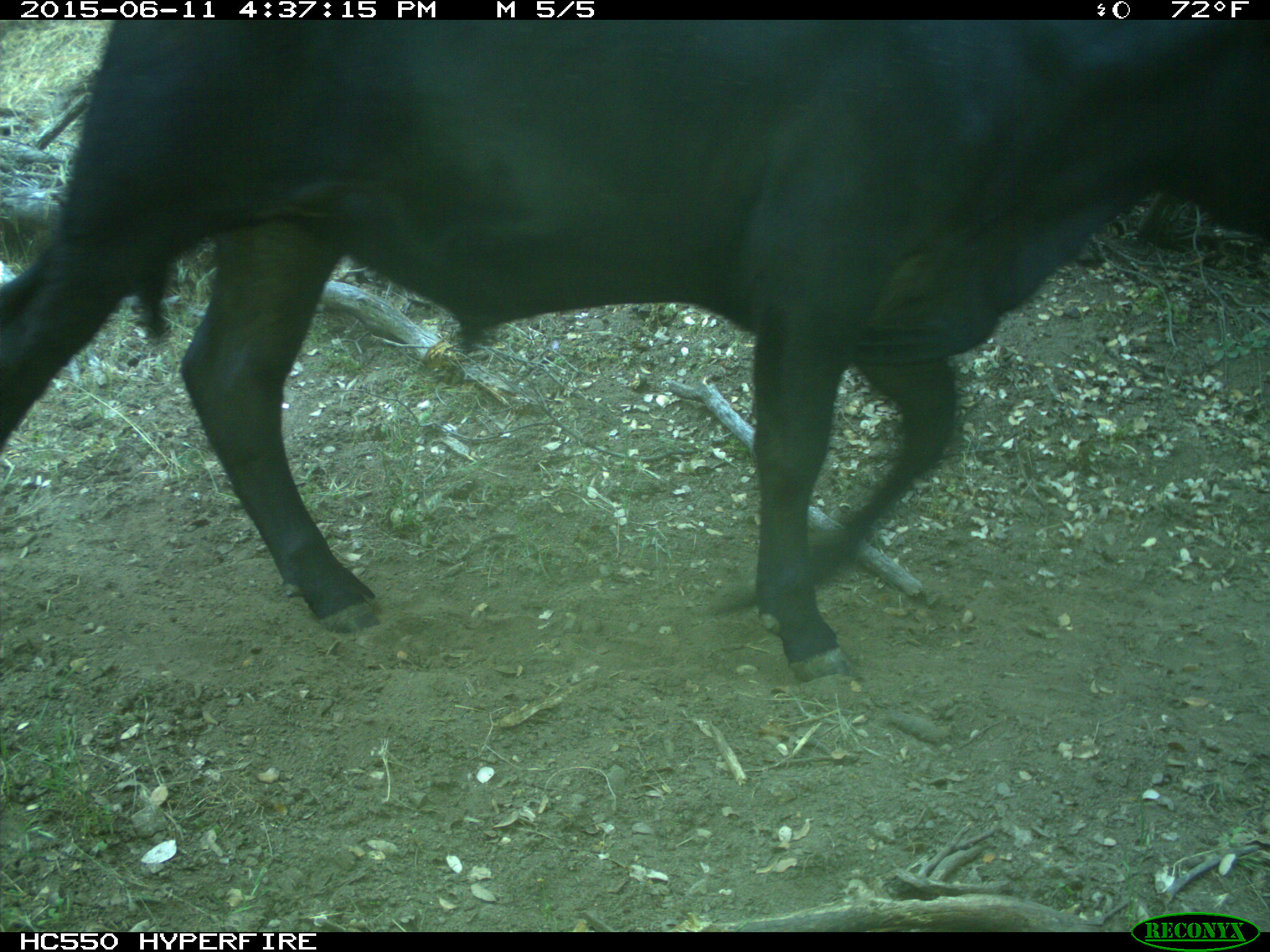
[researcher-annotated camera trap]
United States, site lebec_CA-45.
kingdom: Animalia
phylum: Chordata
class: Mammalia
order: Artiodactyla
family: Bovidae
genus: Bos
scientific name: Bos taurus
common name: domestic cow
Bos taurus (domestic cow).